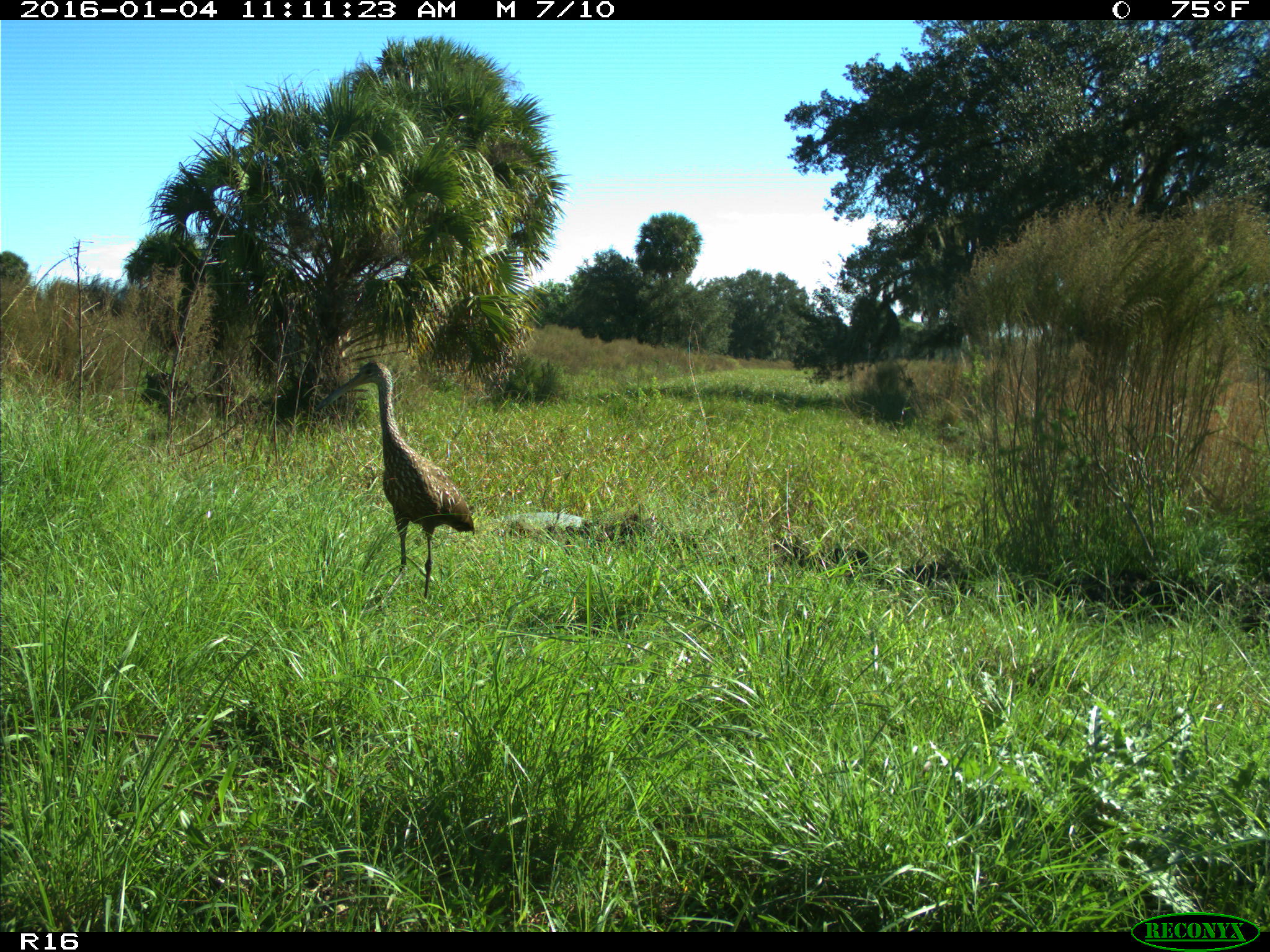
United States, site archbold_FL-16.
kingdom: Animalia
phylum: Chordata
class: Aves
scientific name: Aves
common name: birds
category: unidentified bird